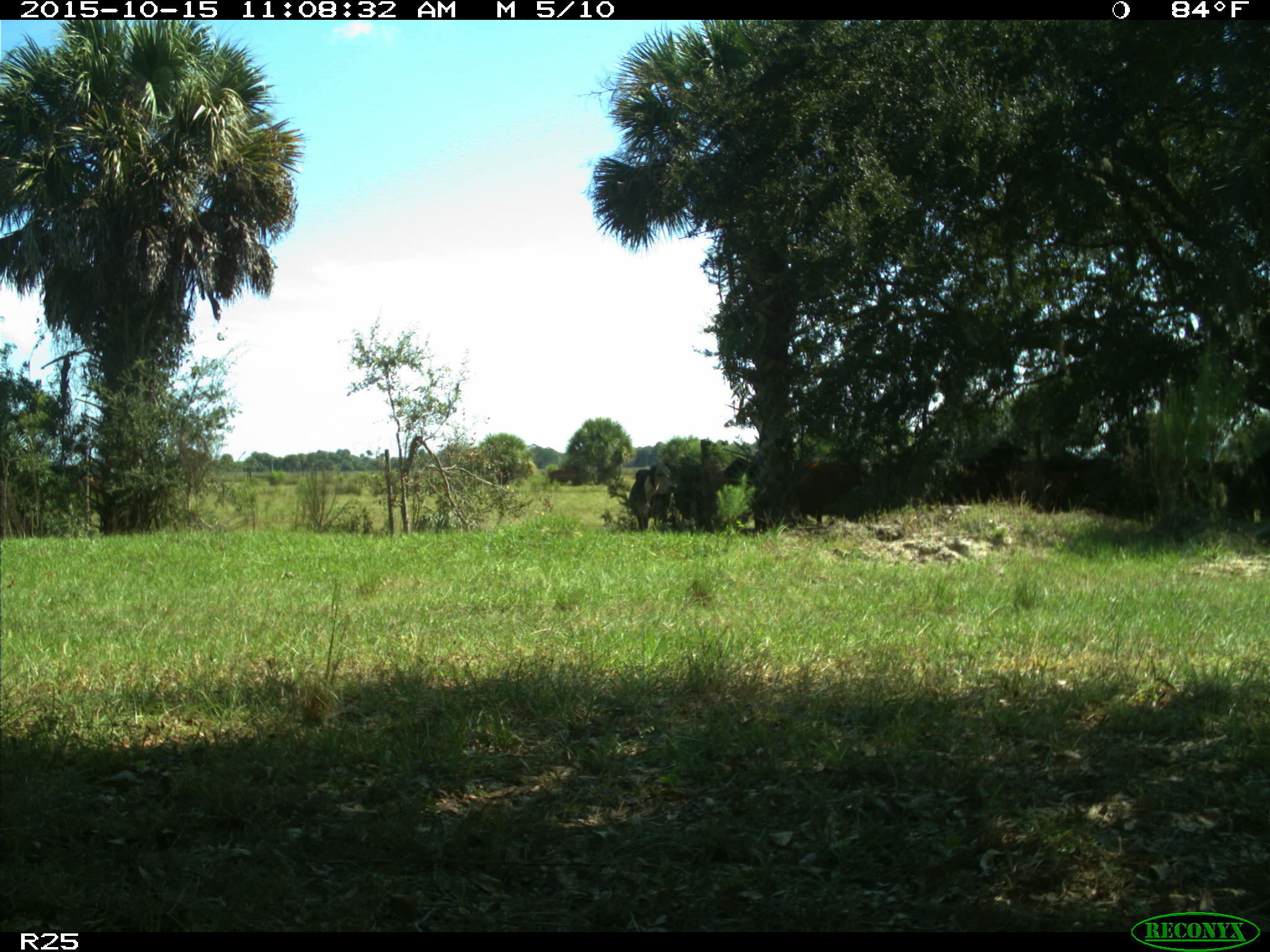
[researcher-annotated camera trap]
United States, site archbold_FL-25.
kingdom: Animalia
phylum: Chordata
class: Mammalia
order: Artiodactyla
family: Bovidae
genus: Bos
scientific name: Bos taurus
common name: domestic cow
Bos taurus (domestic cow).